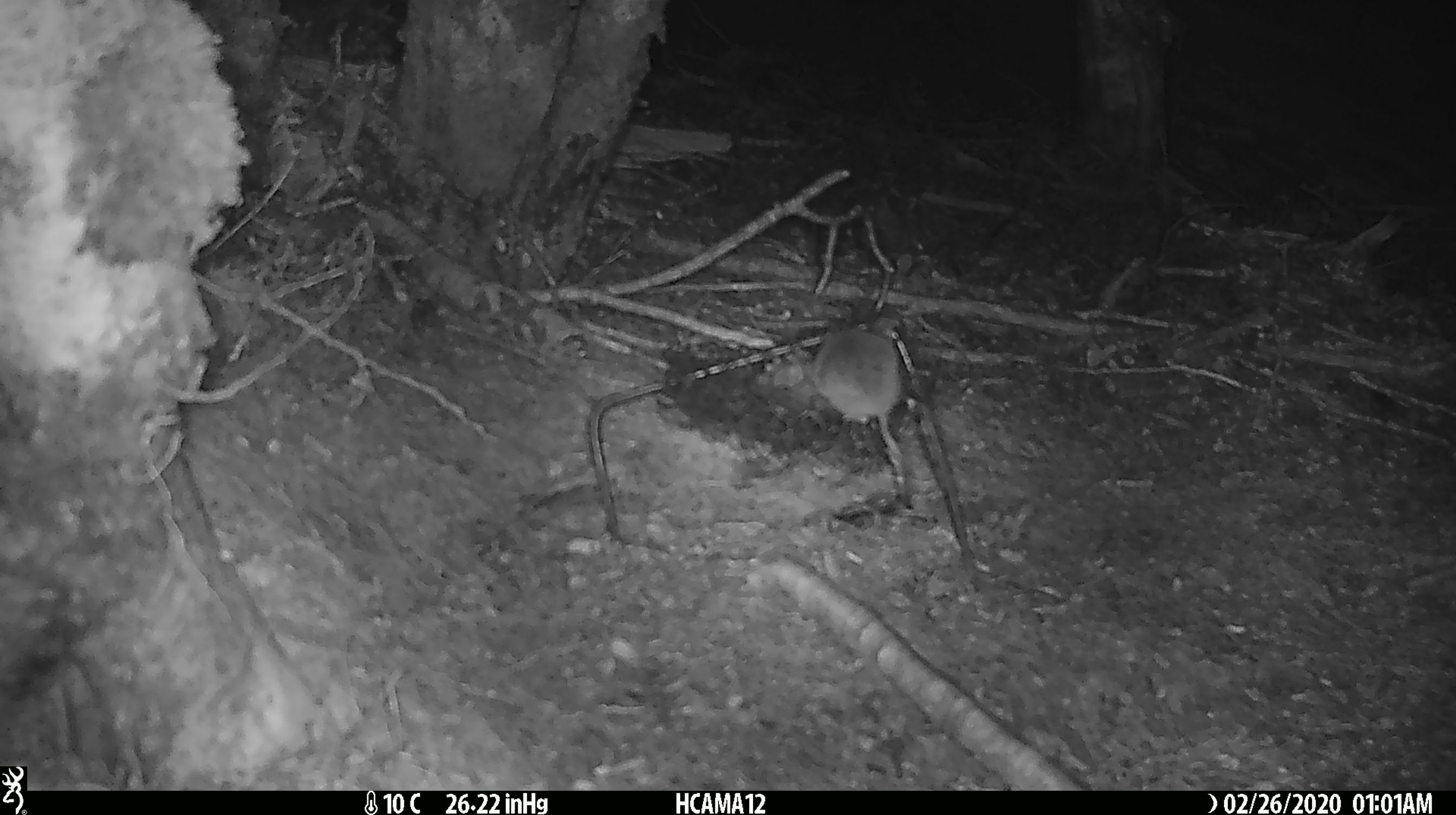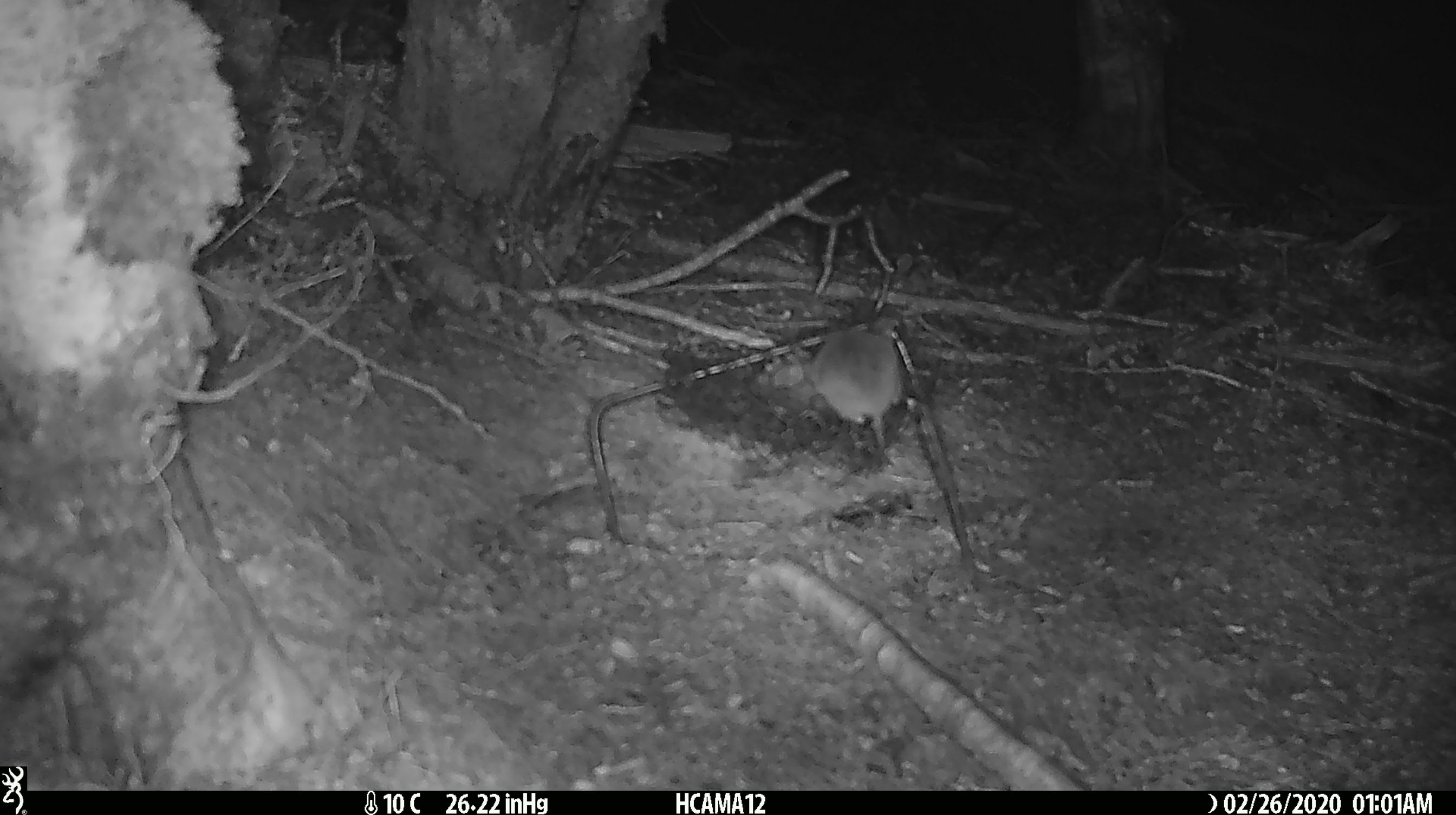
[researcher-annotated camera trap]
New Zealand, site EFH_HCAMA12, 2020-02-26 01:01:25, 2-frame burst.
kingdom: Animalia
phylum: Chordata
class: Mammalia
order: Rodentia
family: Muridae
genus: Mus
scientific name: Mus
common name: mouse